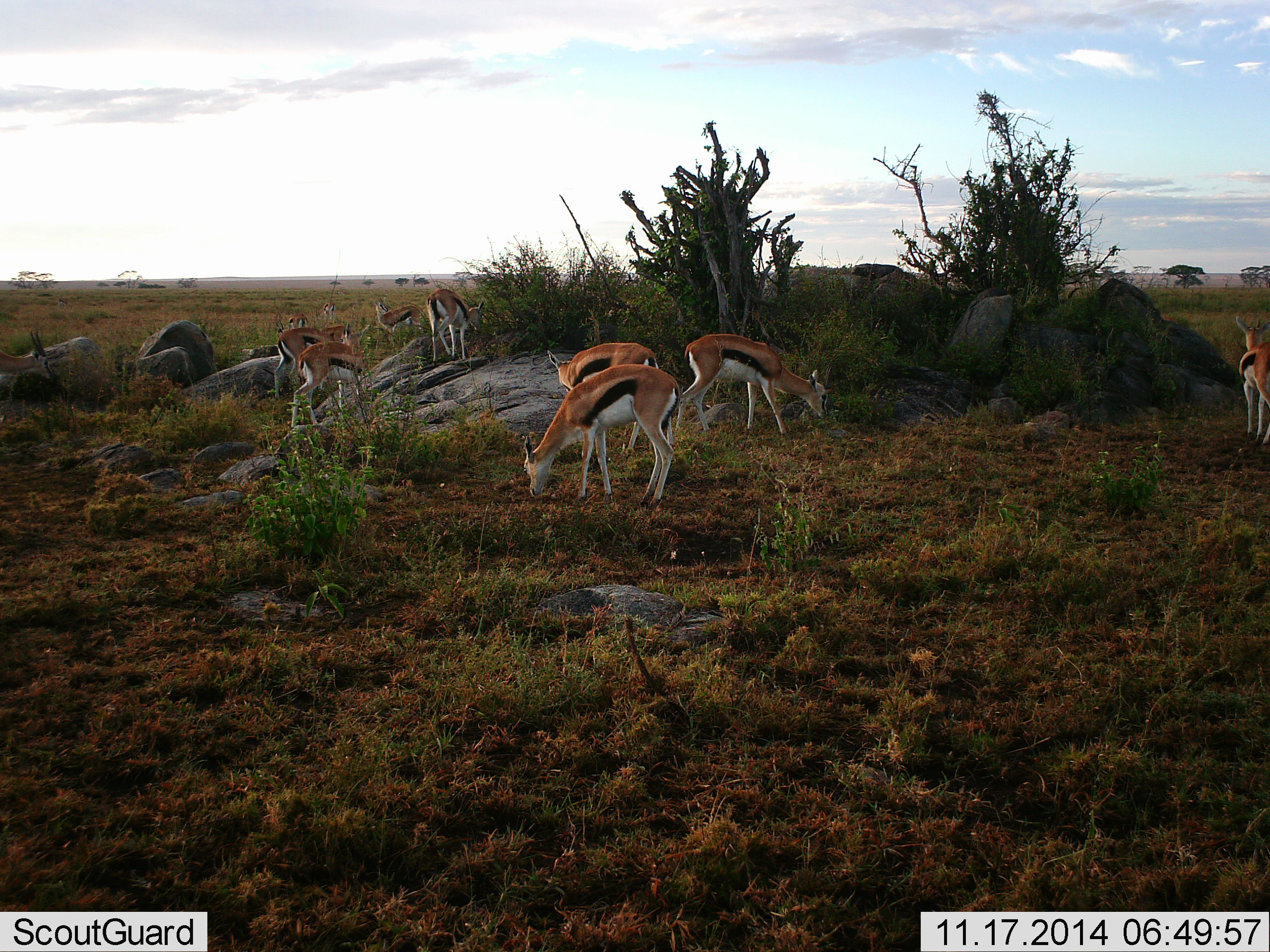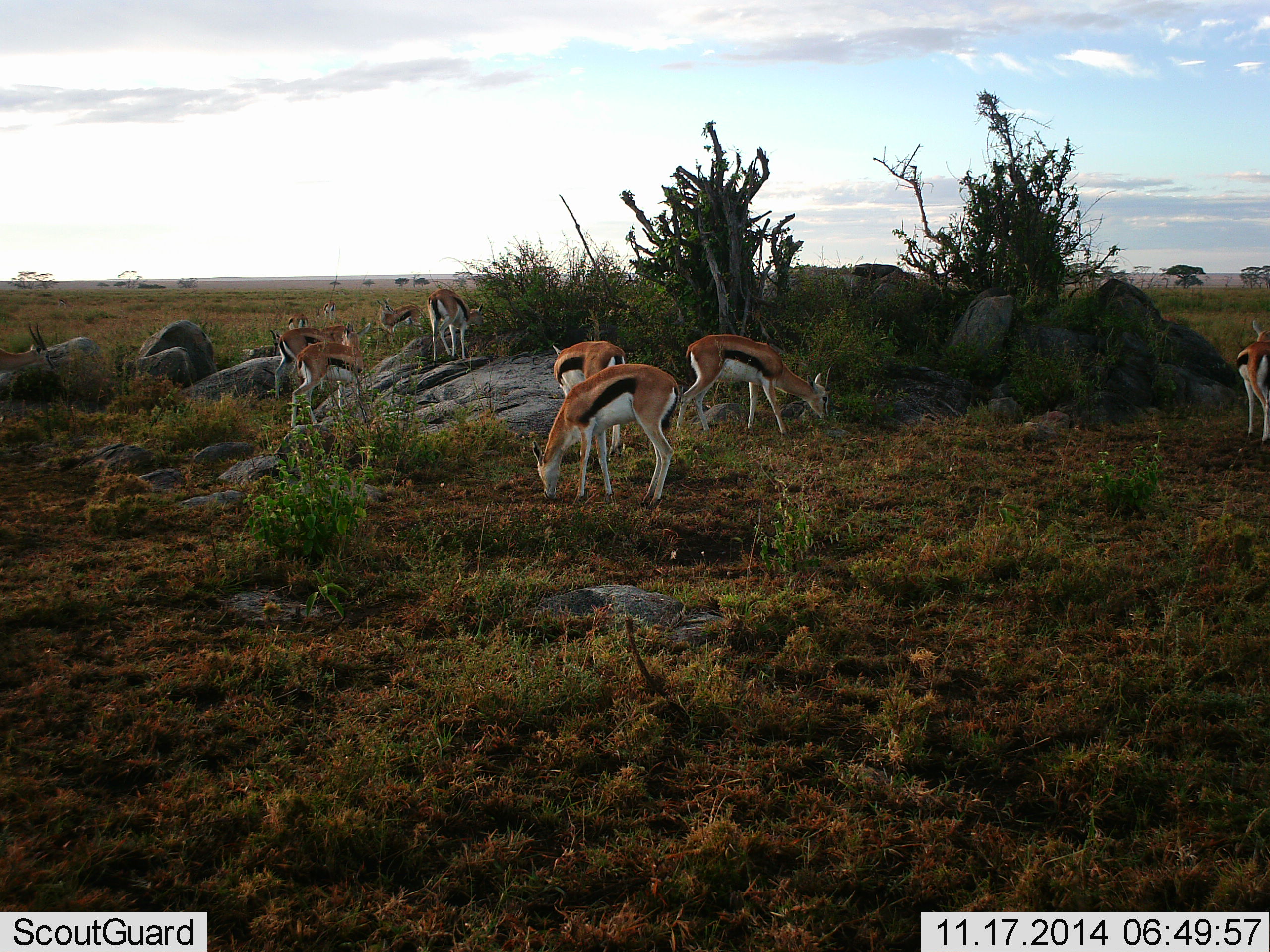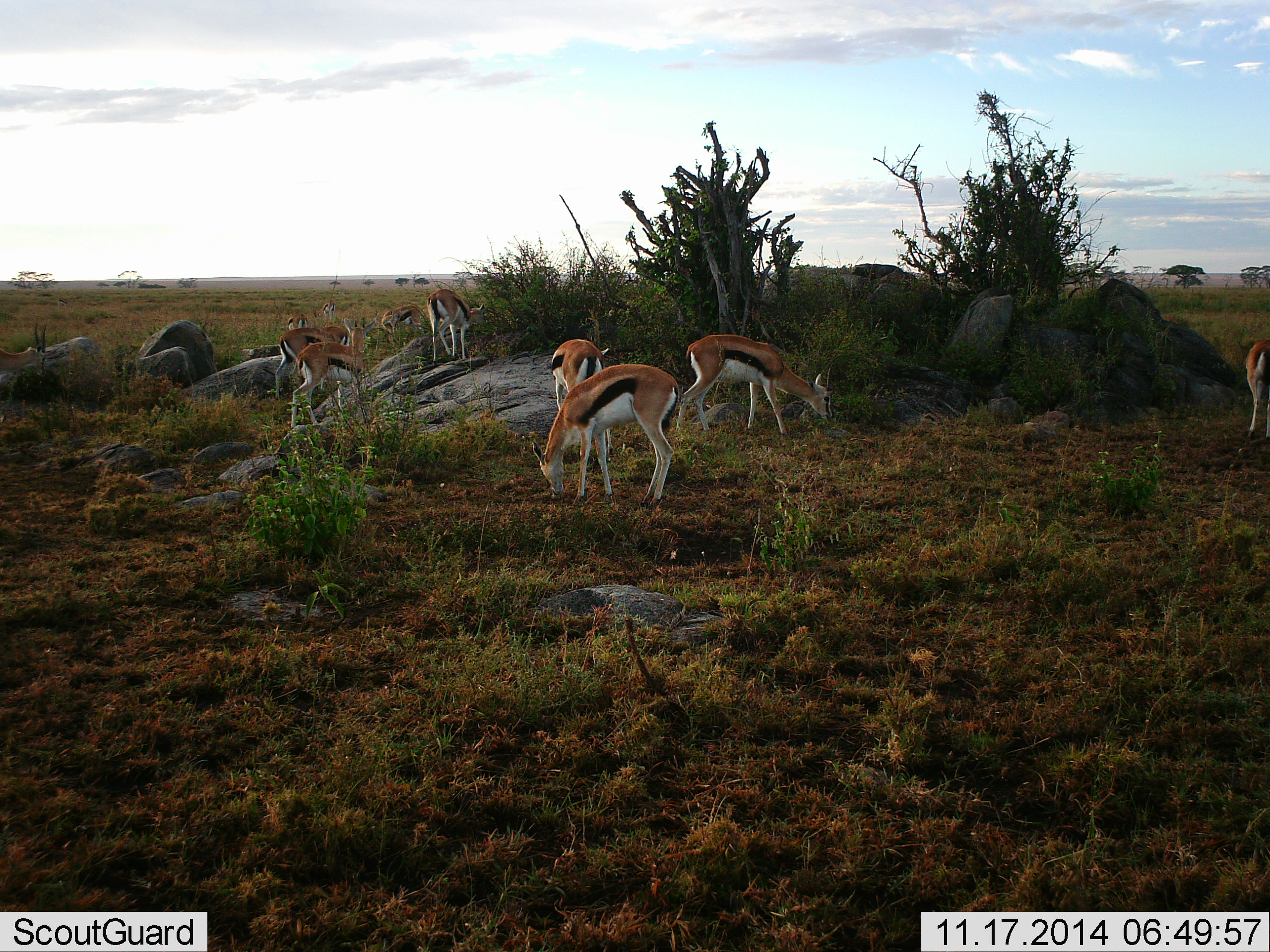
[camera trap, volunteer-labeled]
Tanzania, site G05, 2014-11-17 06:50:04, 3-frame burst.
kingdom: Animalia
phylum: Chordata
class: Mammalia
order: Artiodactyla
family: Bovidae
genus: Eudorcas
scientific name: Eudorcas thomsonii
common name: thomson's gazelle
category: gazellethomsons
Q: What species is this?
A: Gazellethomsons (thomson's gazelle) (Eudorcas thomsonii).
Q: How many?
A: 10.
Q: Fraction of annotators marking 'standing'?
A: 60%.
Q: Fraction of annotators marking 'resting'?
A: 0%.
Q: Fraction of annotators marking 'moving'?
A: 40%.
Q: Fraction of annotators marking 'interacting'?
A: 10%.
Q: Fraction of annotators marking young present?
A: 0%.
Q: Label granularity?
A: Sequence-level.